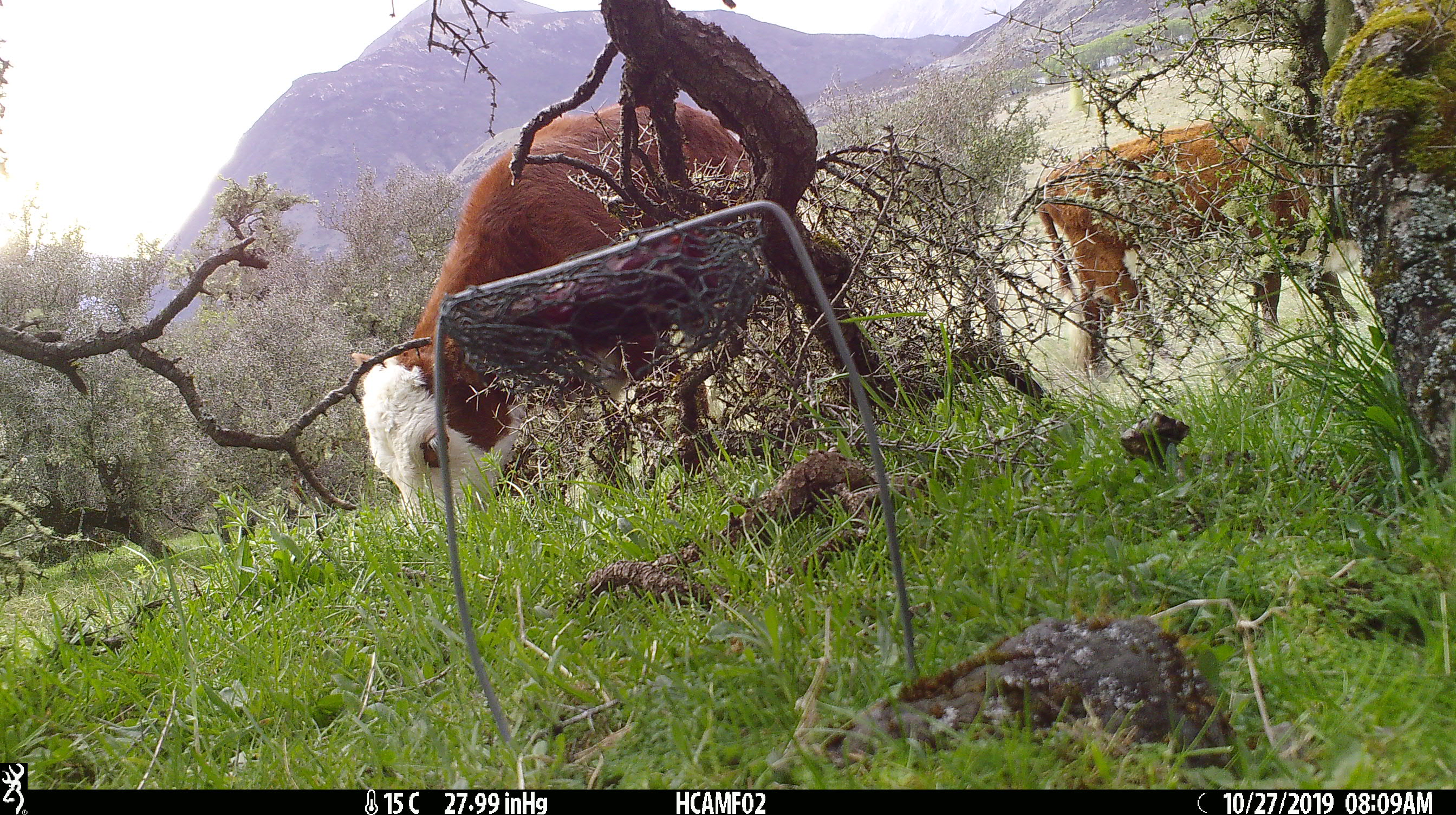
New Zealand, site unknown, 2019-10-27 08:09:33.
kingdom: Animalia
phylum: Chordata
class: Mammalia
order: Rodentia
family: Muridae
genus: Mus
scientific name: Mus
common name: mouse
Mouse (Mus).